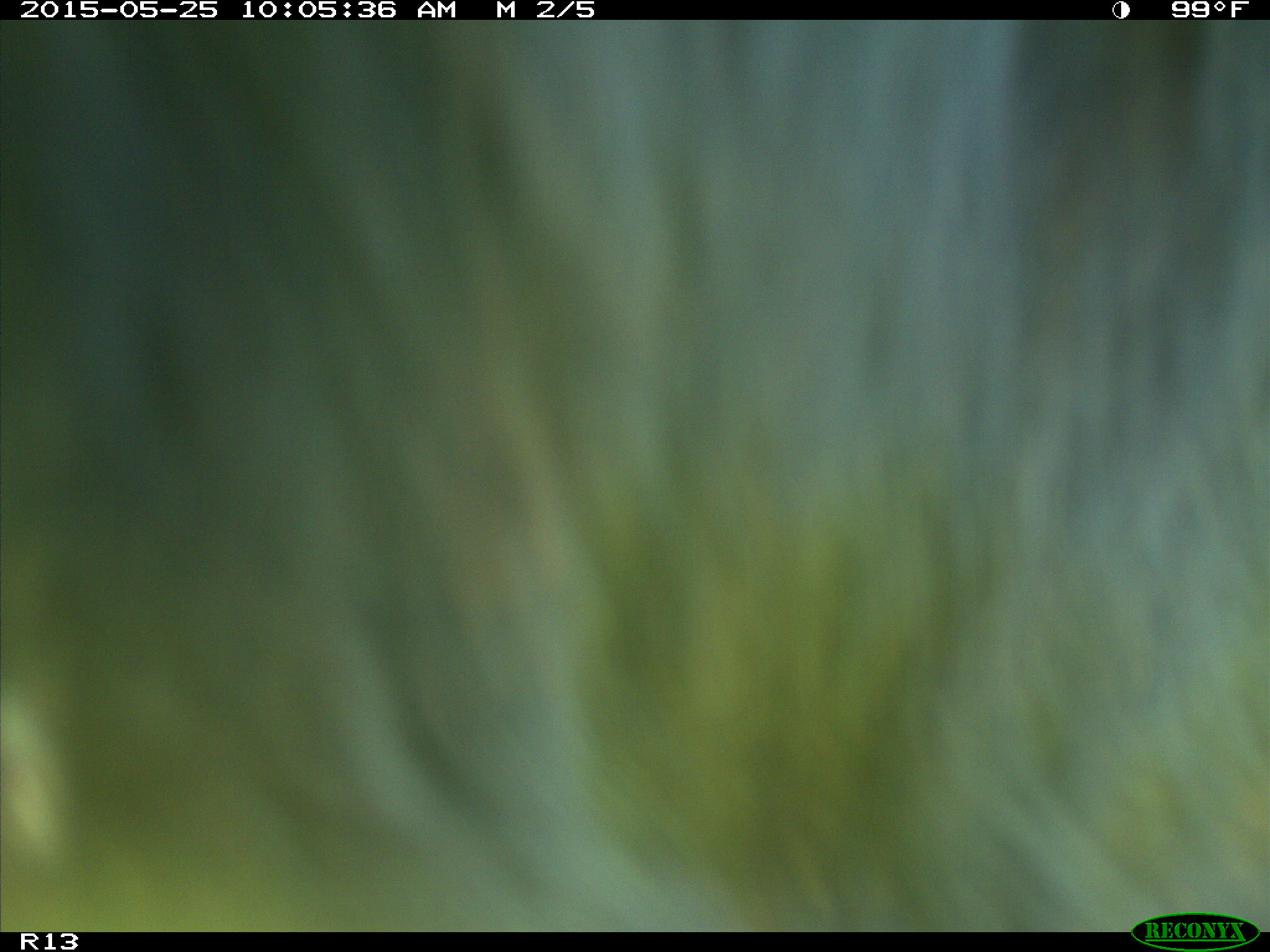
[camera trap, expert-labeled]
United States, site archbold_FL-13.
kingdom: Animalia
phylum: Chordata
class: Mammalia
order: Artiodactyla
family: Bovidae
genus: Bos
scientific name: Bos taurus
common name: domestic cow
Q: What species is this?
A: Bos taurus (domestic cow).